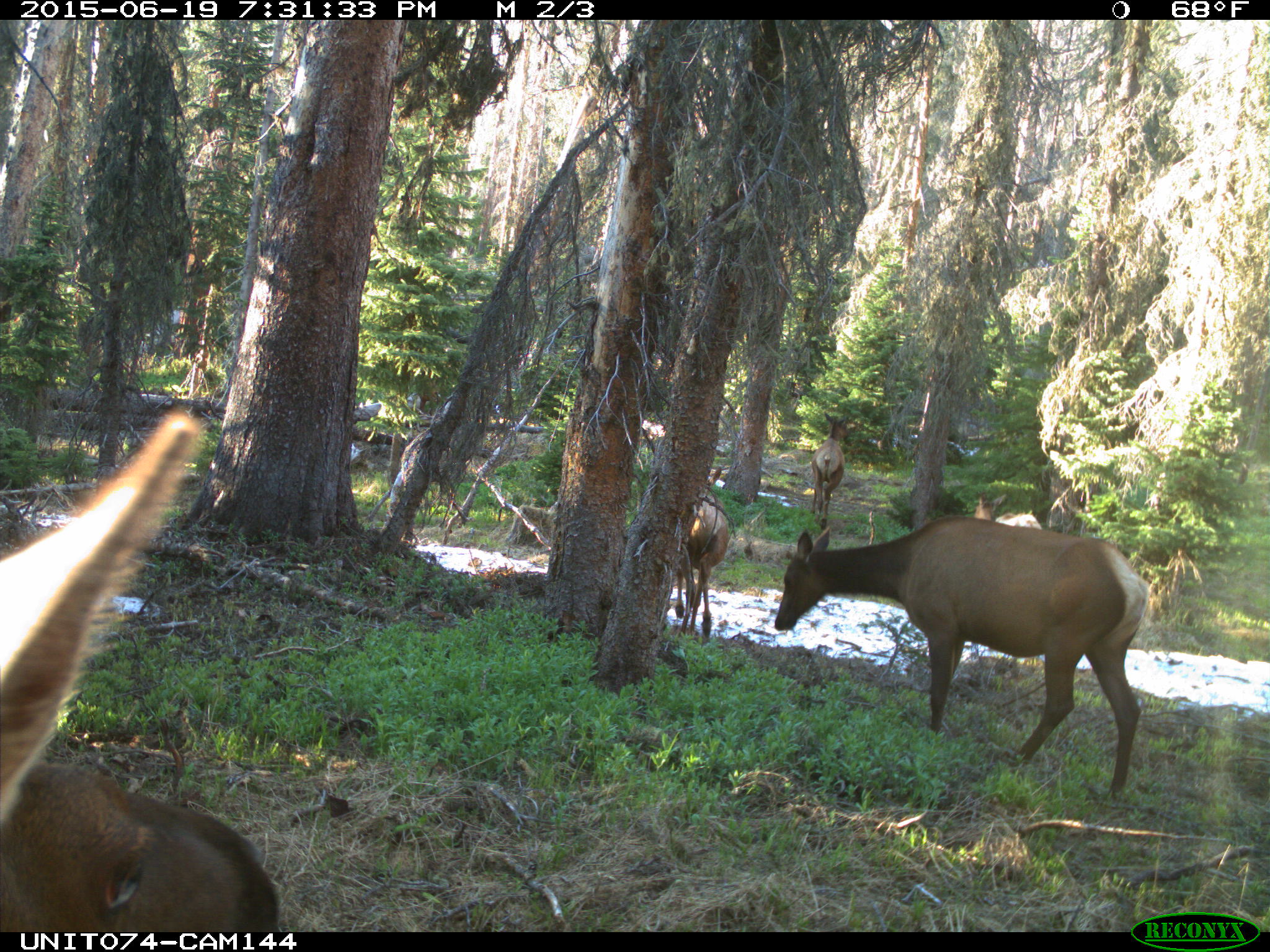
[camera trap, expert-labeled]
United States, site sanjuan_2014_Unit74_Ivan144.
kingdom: Animalia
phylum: Chordata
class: Mammalia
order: Artiodactyla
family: Cervidae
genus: Cervus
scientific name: Cervus elaphus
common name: red deer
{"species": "Cervus elaphus (red deer)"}